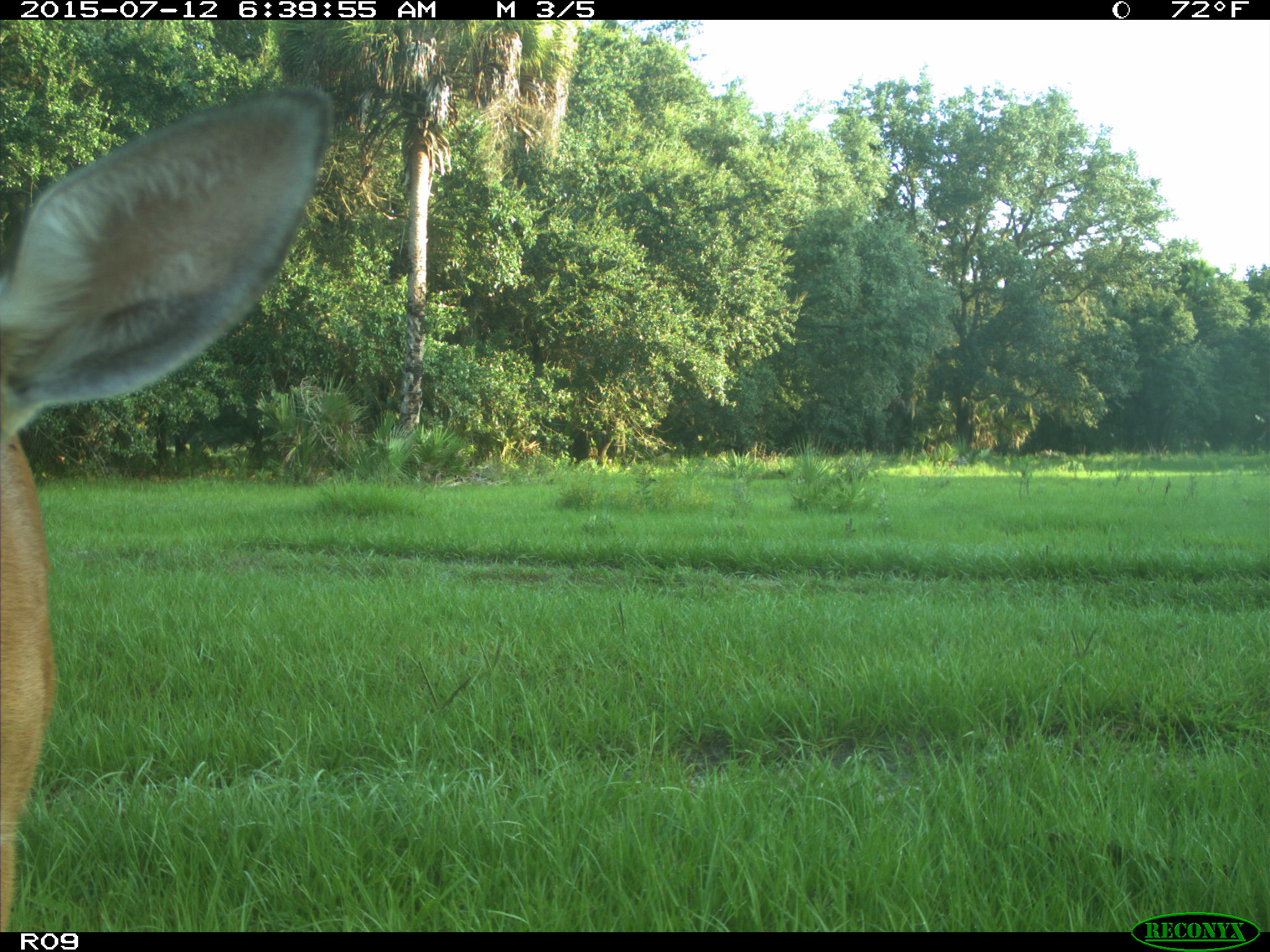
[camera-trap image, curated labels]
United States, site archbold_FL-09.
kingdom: Animalia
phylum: Chordata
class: Mammalia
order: Artiodactyla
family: Cervidae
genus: Odocoileus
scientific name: Odocoileus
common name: deer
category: unidentified deer